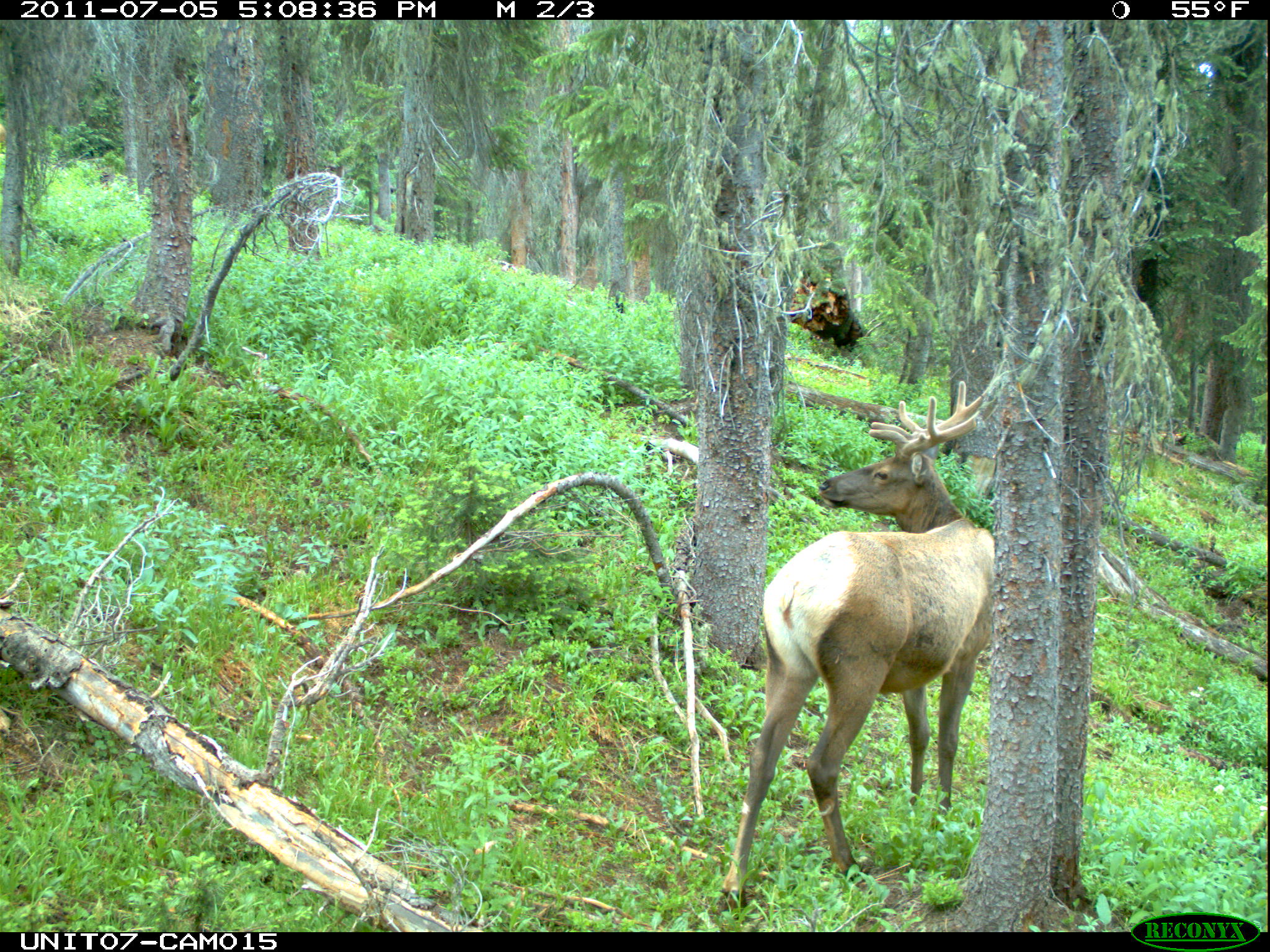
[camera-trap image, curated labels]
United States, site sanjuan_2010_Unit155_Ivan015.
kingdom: Animalia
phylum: Chordata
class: Mammalia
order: Artiodactyla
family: Cervidae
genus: Cervus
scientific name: Cervus elaphus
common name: red deer